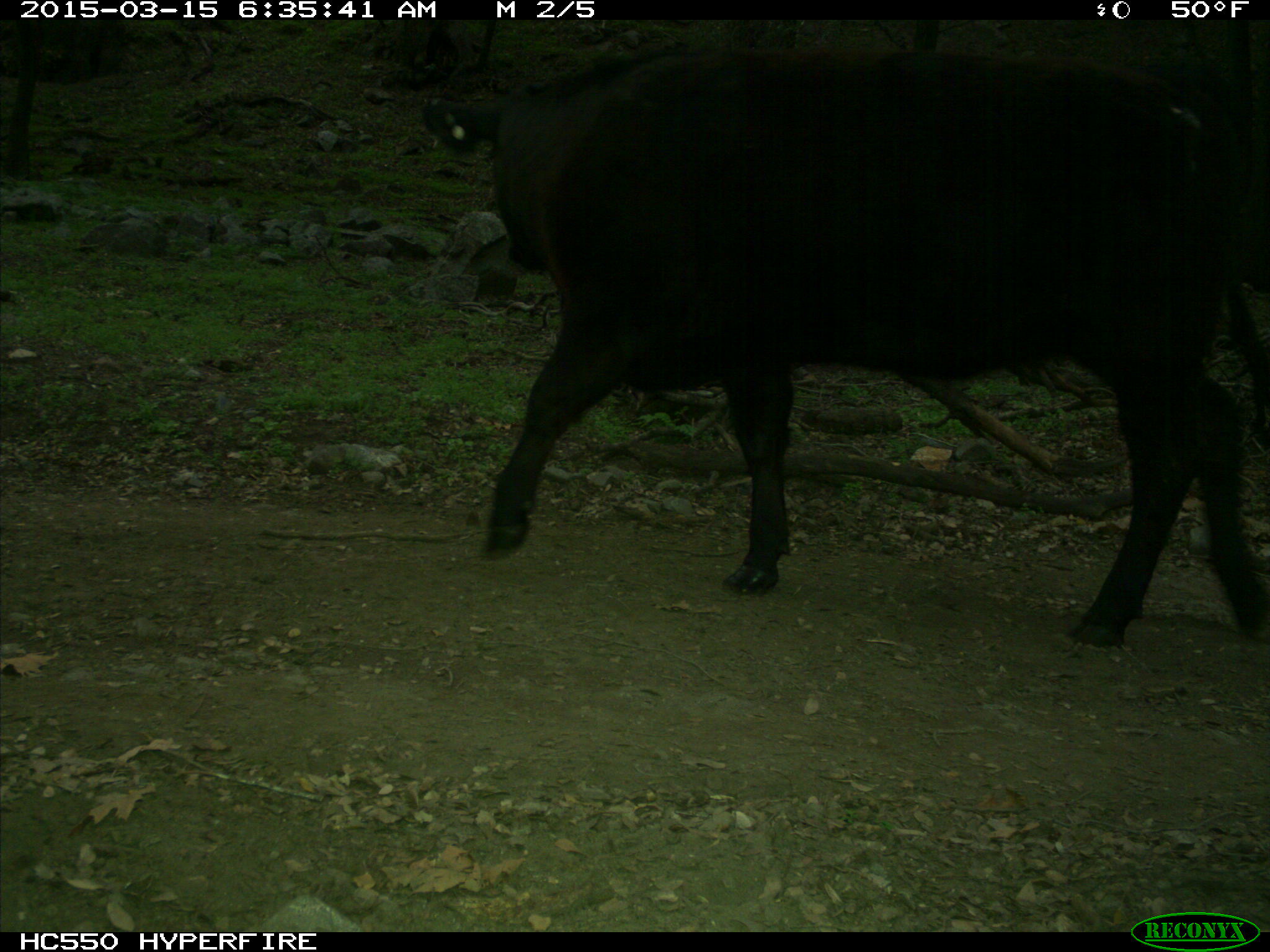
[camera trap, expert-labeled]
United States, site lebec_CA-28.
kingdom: Animalia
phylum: Chordata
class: Mammalia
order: Artiodactyla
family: Bovidae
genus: Bos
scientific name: Bos taurus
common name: domestic cow